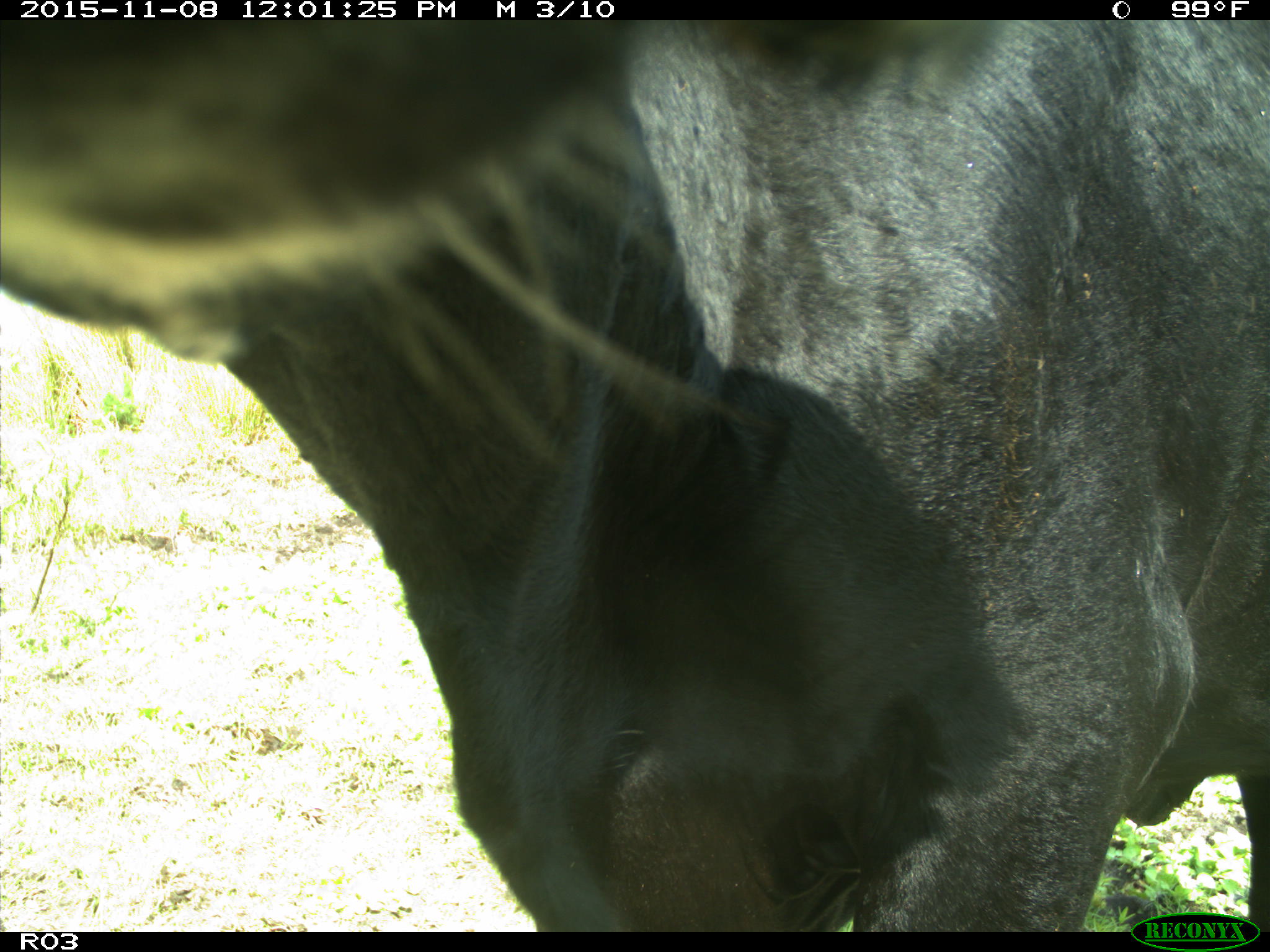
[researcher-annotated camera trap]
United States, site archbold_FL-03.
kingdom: Animalia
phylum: Chordata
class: Mammalia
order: Artiodactyla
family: Bovidae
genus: Bos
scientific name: Bos taurus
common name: domestic cow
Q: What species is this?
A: Bos taurus (domestic cow).